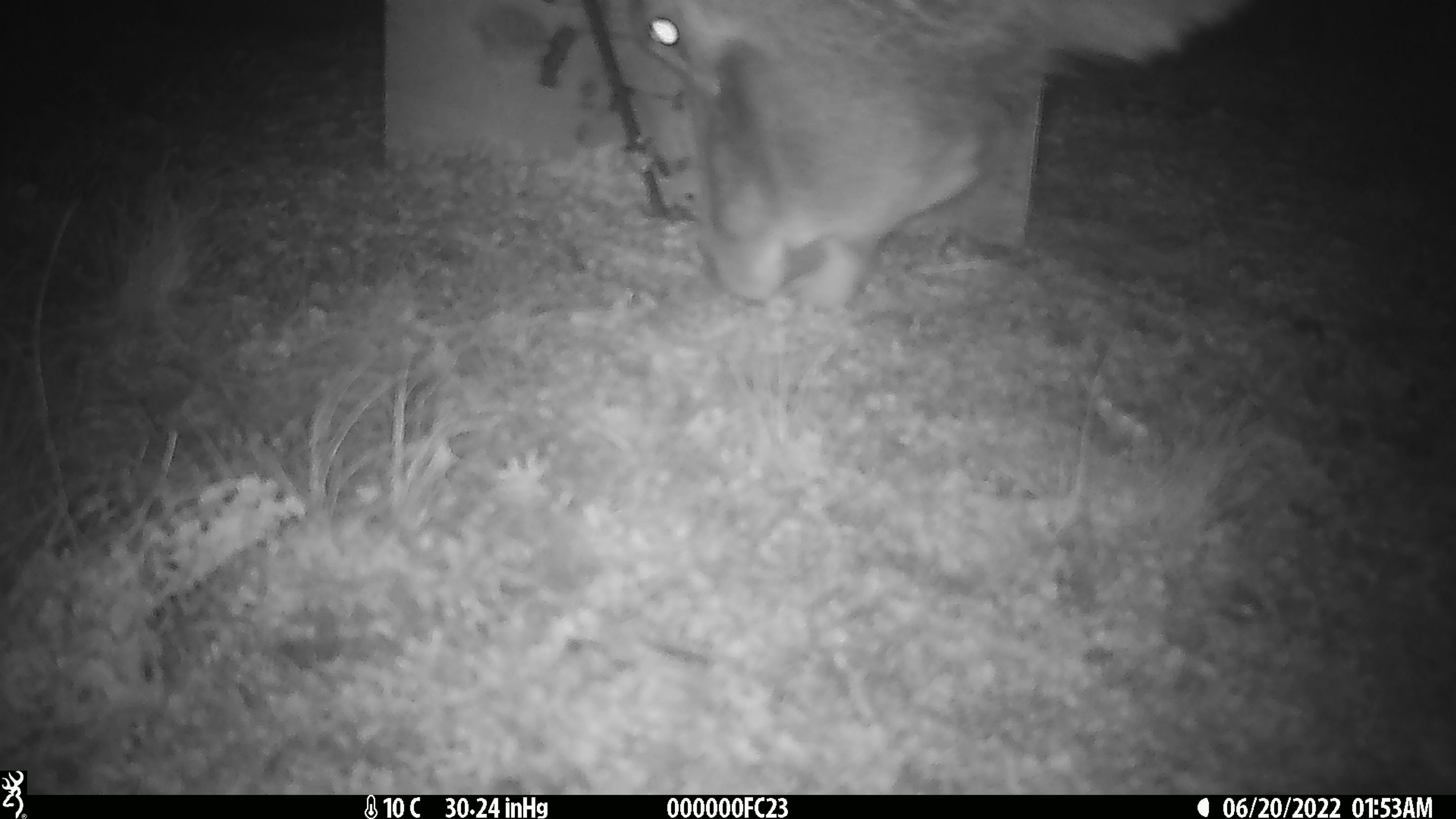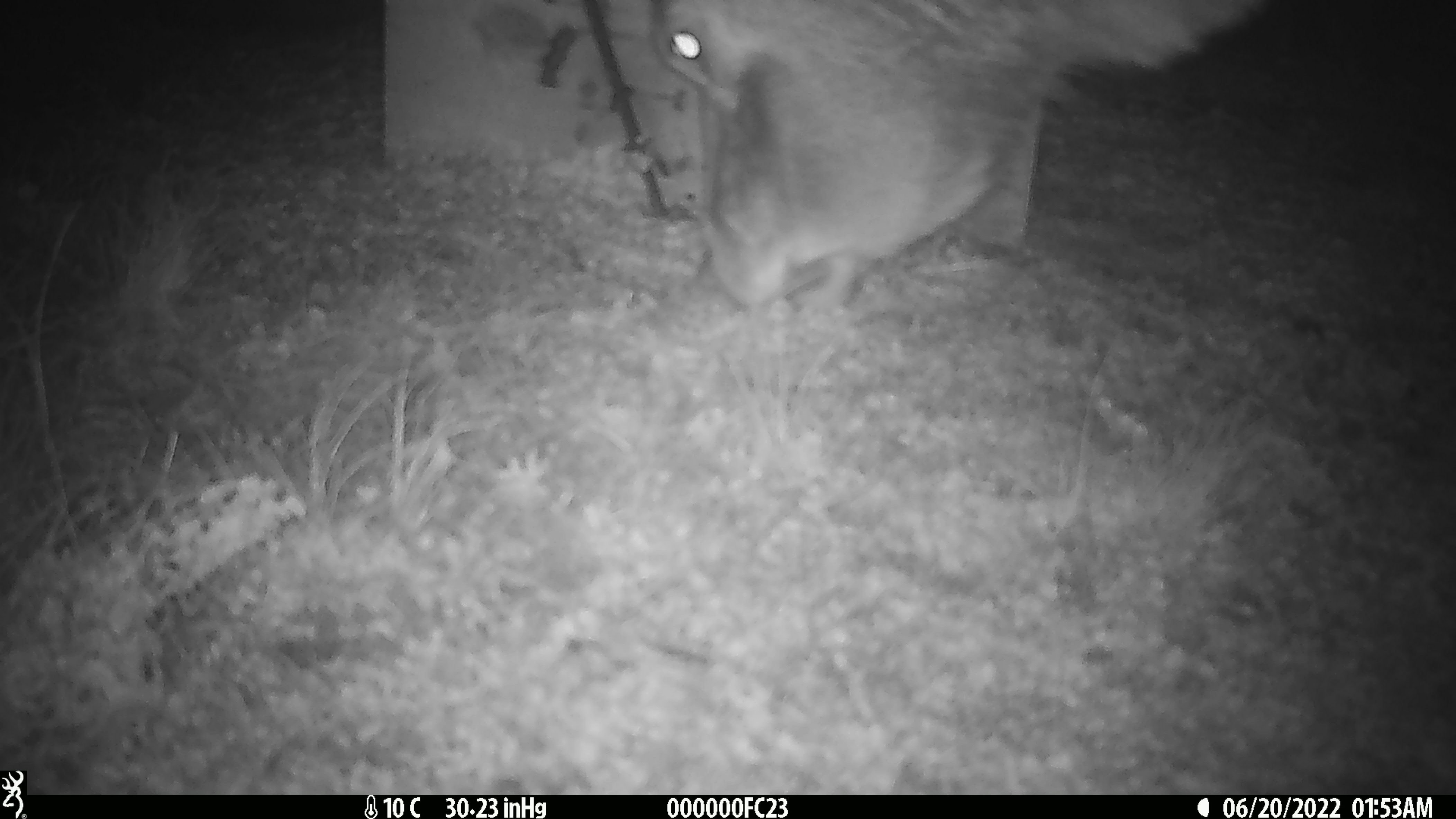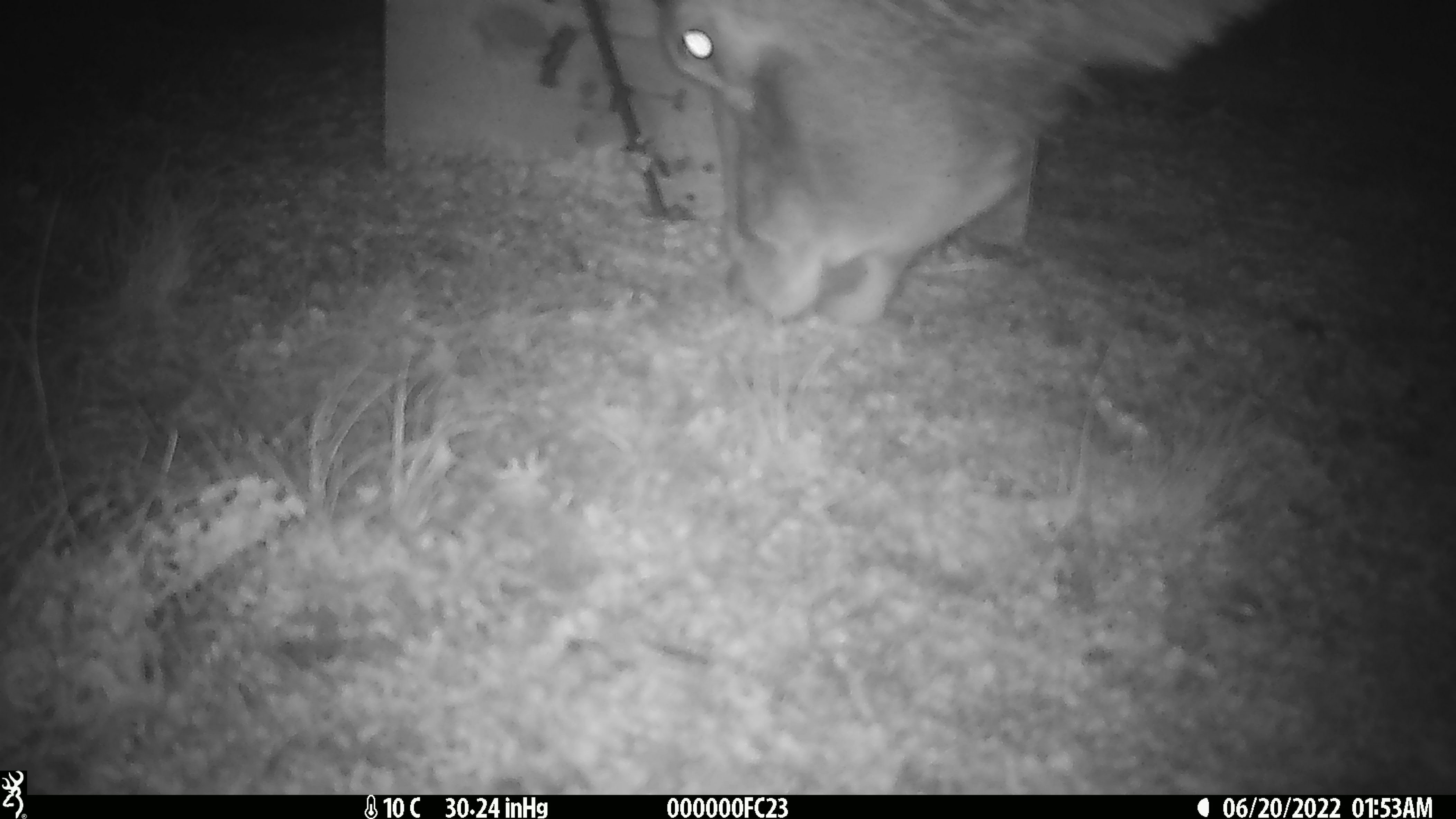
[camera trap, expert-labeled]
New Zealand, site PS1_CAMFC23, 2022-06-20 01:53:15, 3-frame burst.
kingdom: Animalia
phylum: Chordata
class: Mammalia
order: Artiodactyla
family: Cervidae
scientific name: Cervidae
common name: deer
Deer (Cervidae).